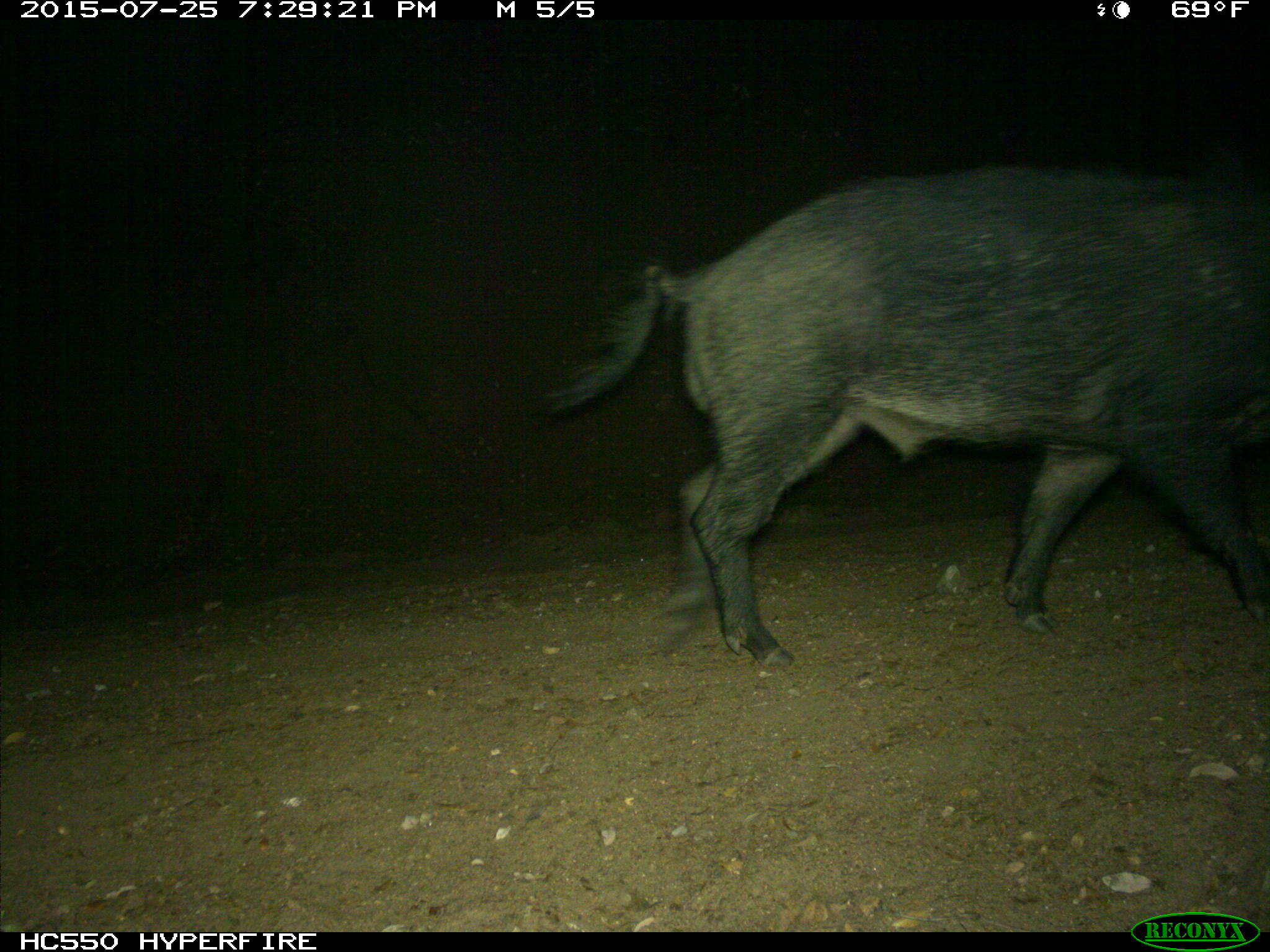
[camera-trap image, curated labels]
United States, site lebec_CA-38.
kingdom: Animalia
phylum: Chordata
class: Mammalia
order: Artiodactyla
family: Suidae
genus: Sus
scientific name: Sus scrofa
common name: wild boar